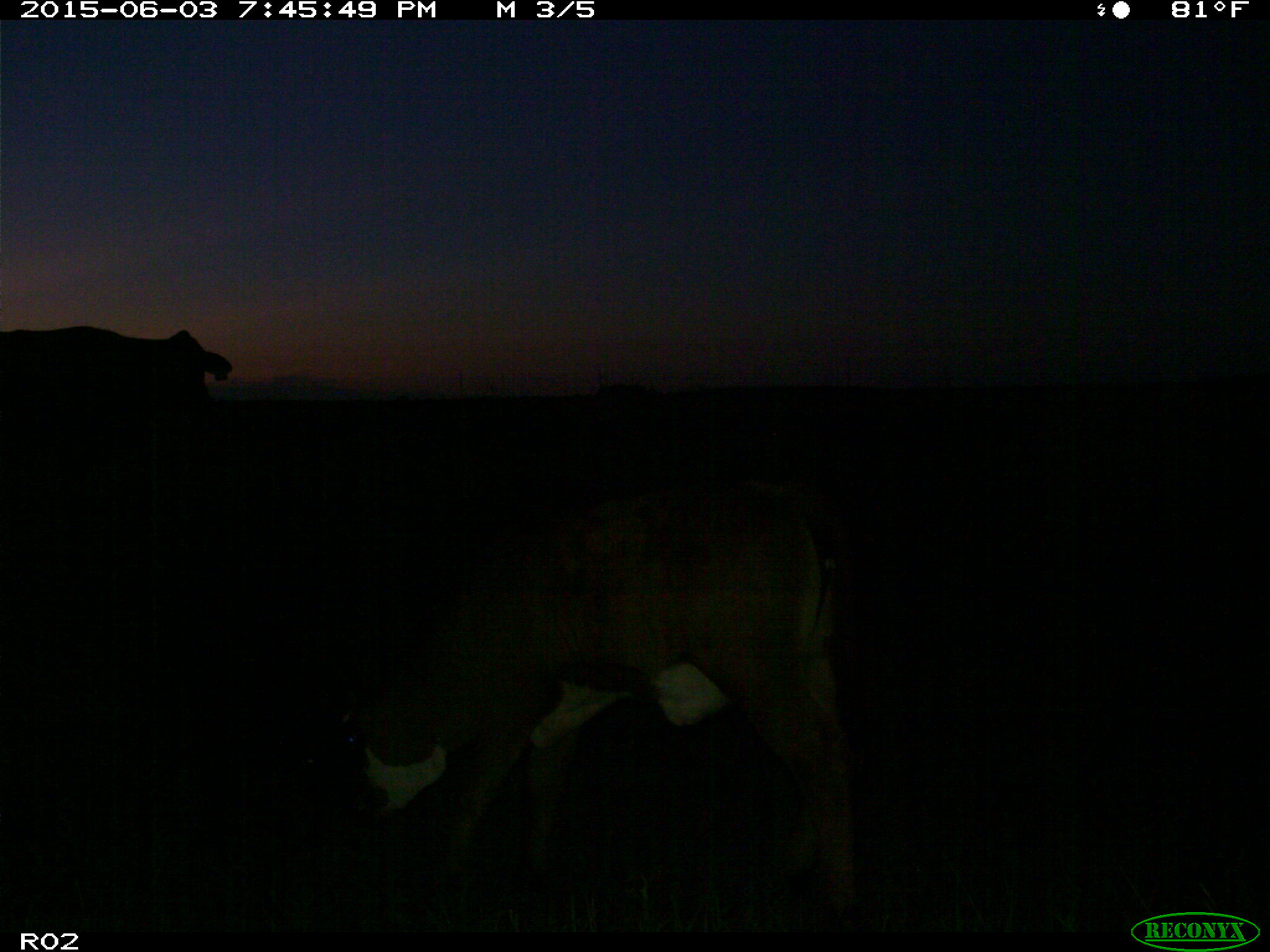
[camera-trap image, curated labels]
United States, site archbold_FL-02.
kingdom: Animalia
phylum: Chordata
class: Mammalia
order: Artiodactyla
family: Bovidae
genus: Bos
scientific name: Bos taurus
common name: domestic cow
Bos taurus (domestic cow).